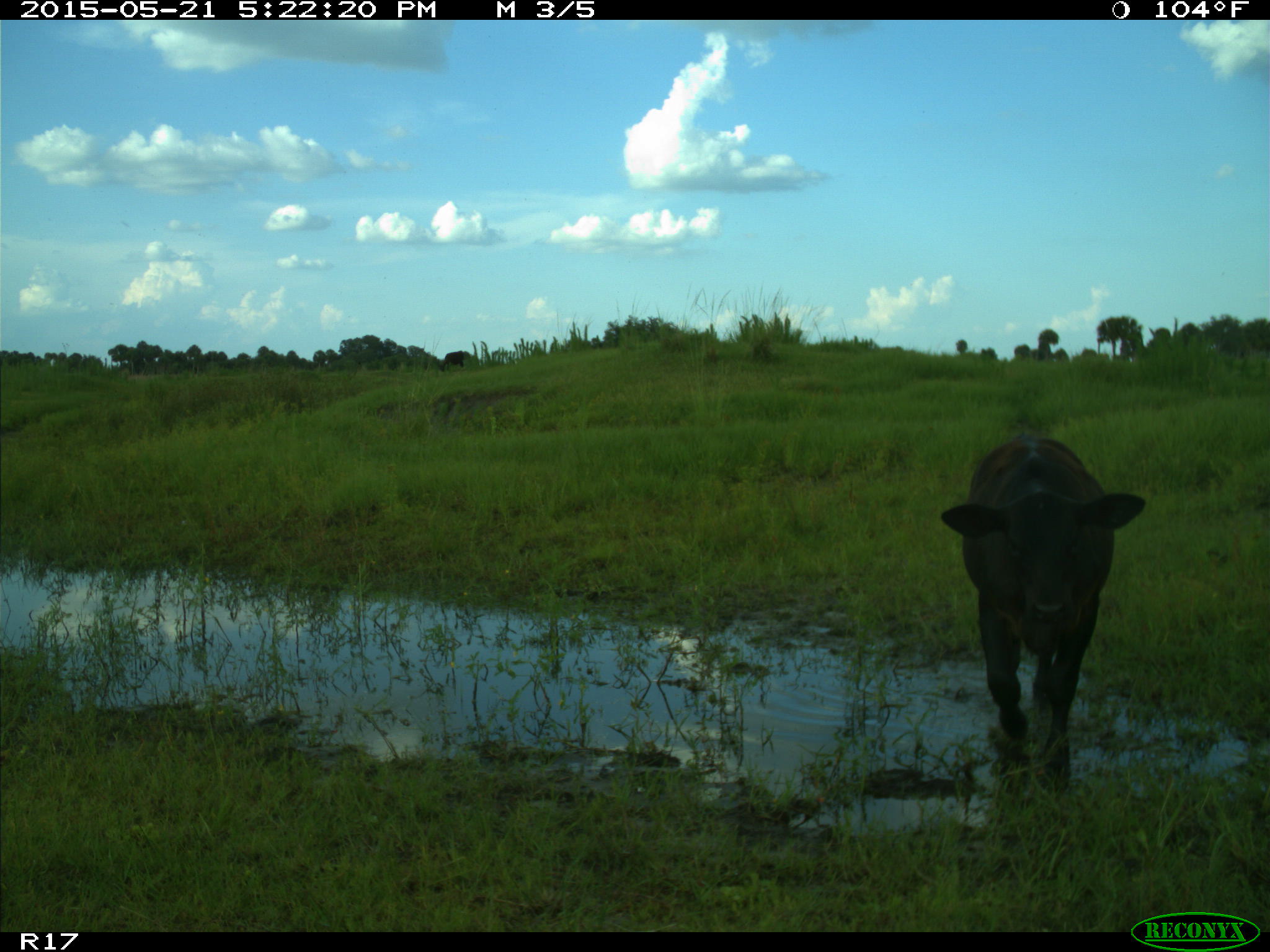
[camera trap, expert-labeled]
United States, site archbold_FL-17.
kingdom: Animalia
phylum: Chordata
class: Mammalia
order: Artiodactyla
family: Bovidae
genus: Bos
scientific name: Bos taurus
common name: domestic cow